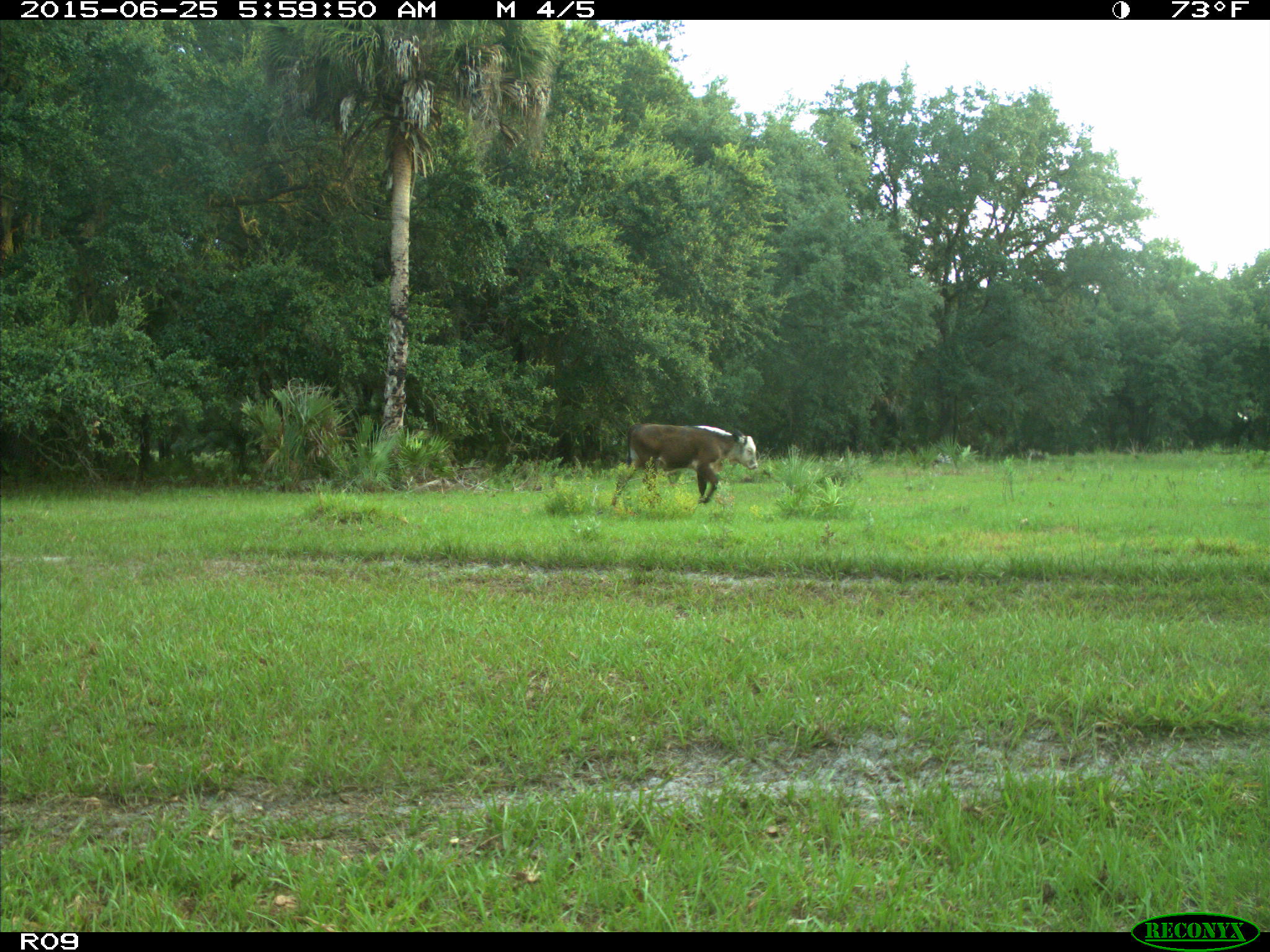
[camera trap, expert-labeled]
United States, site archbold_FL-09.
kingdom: Animalia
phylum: Chordata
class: Mammalia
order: Artiodactyla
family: Bovidae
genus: Bos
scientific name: Bos taurus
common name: domestic cow